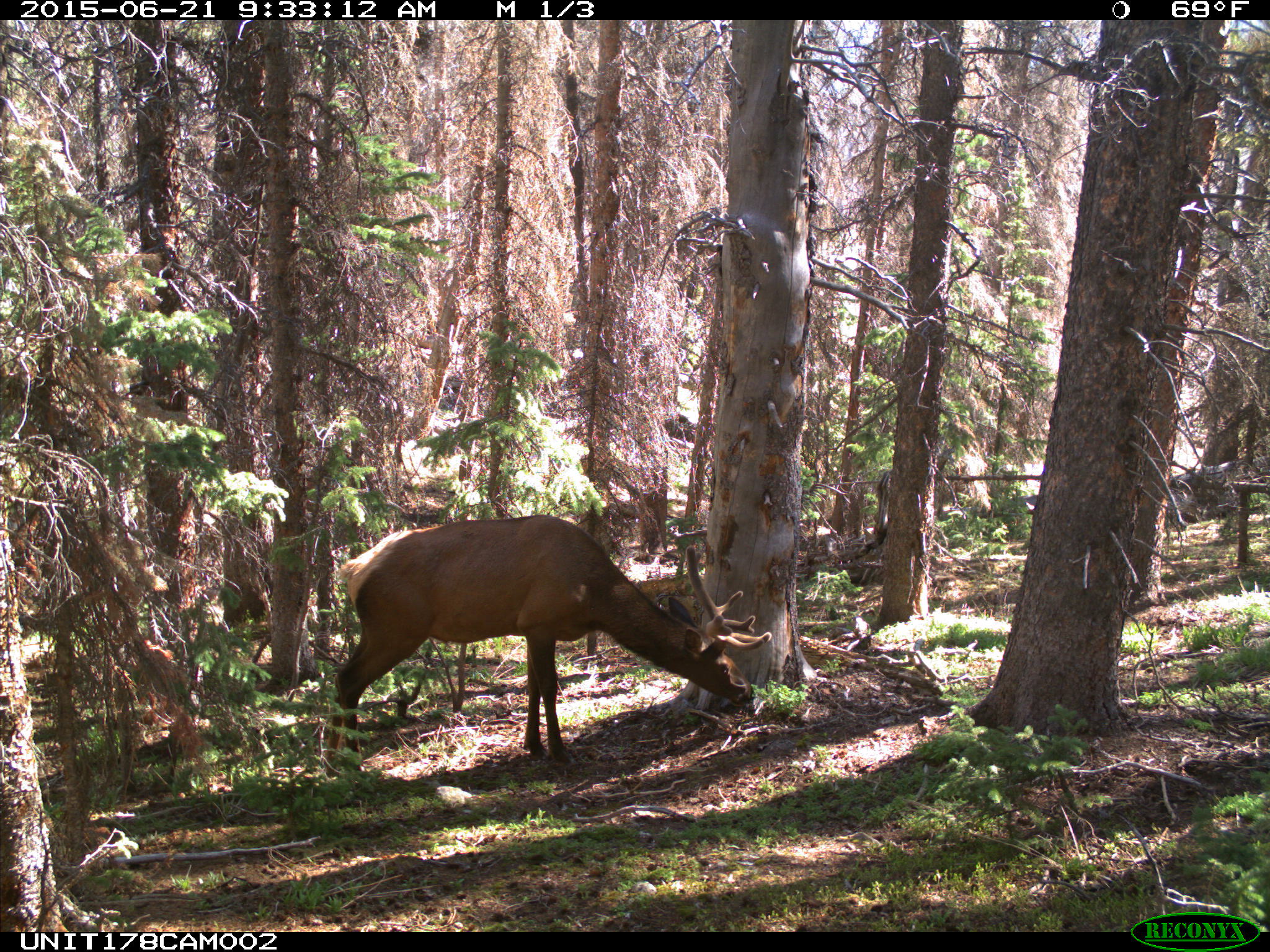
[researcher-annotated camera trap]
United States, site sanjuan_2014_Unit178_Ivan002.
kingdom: Animalia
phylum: Chordata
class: Mammalia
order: Artiodactyla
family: Cervidae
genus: Cervus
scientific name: Cervus elaphus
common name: red deer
Cervus elaphus (red deer).